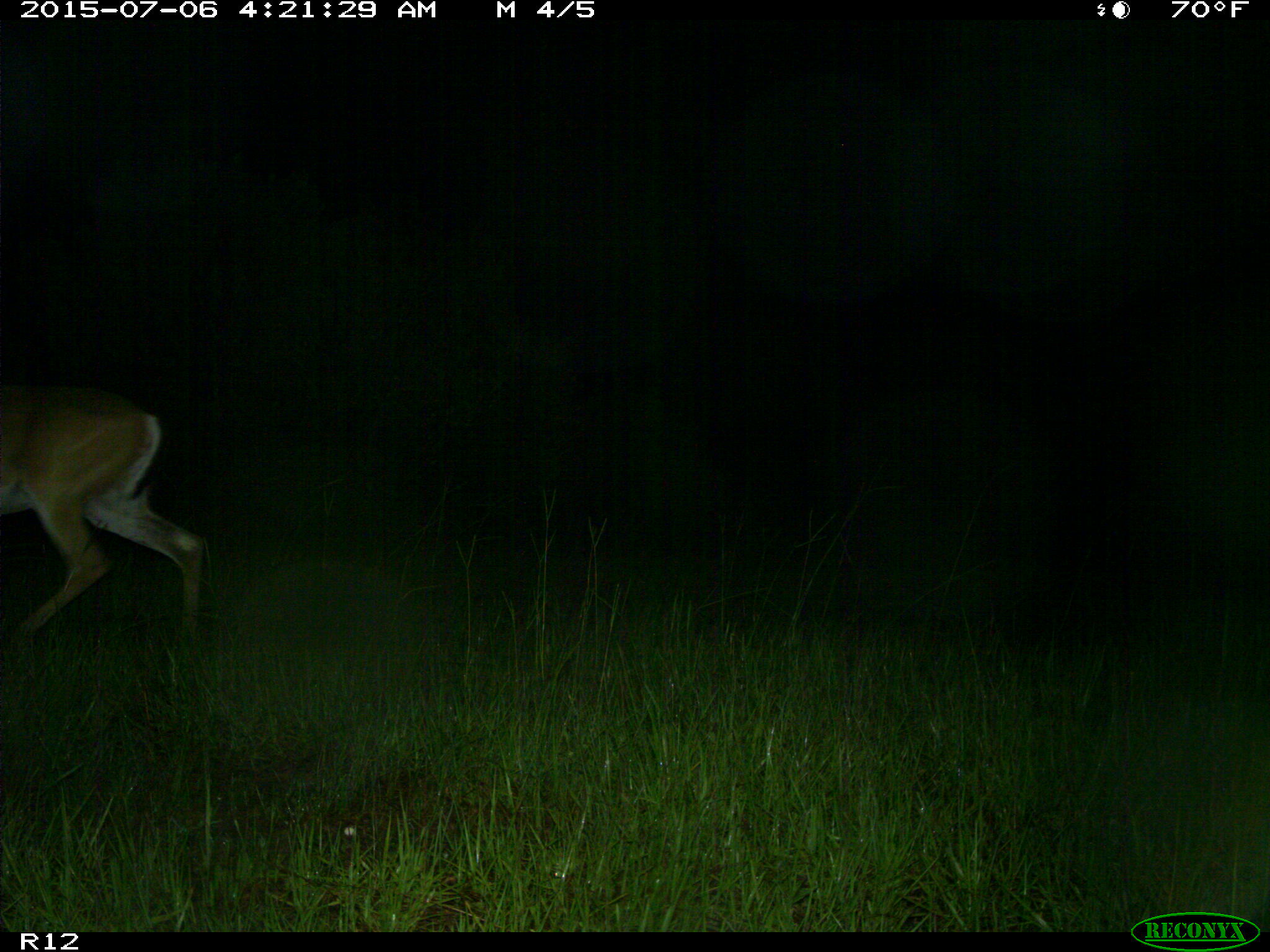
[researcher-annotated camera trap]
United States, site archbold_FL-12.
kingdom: Animalia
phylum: Chordata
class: Mammalia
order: Artiodactyla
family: Cervidae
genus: Odocoileus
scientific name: Odocoileus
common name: deer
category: unidentified deer